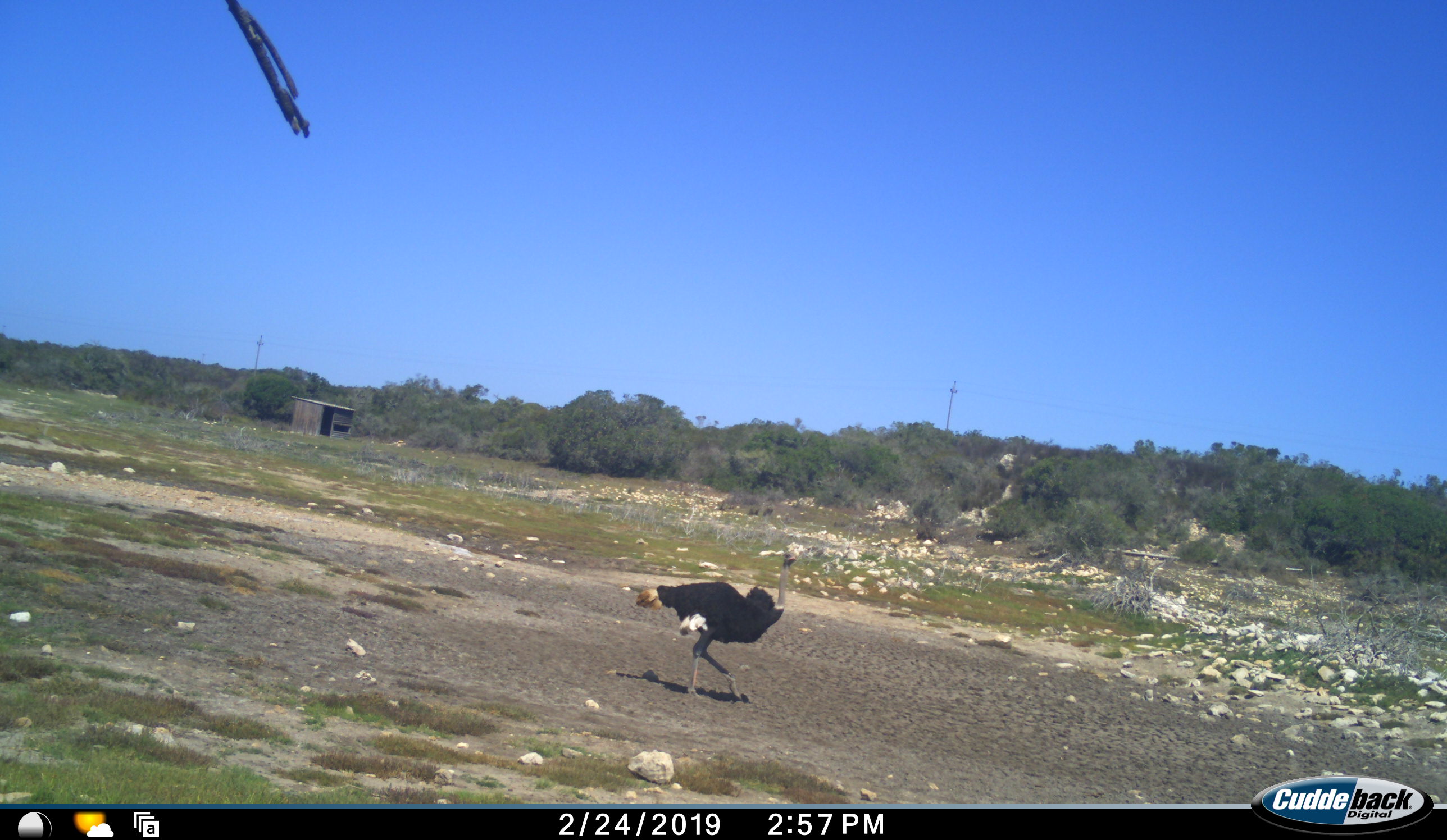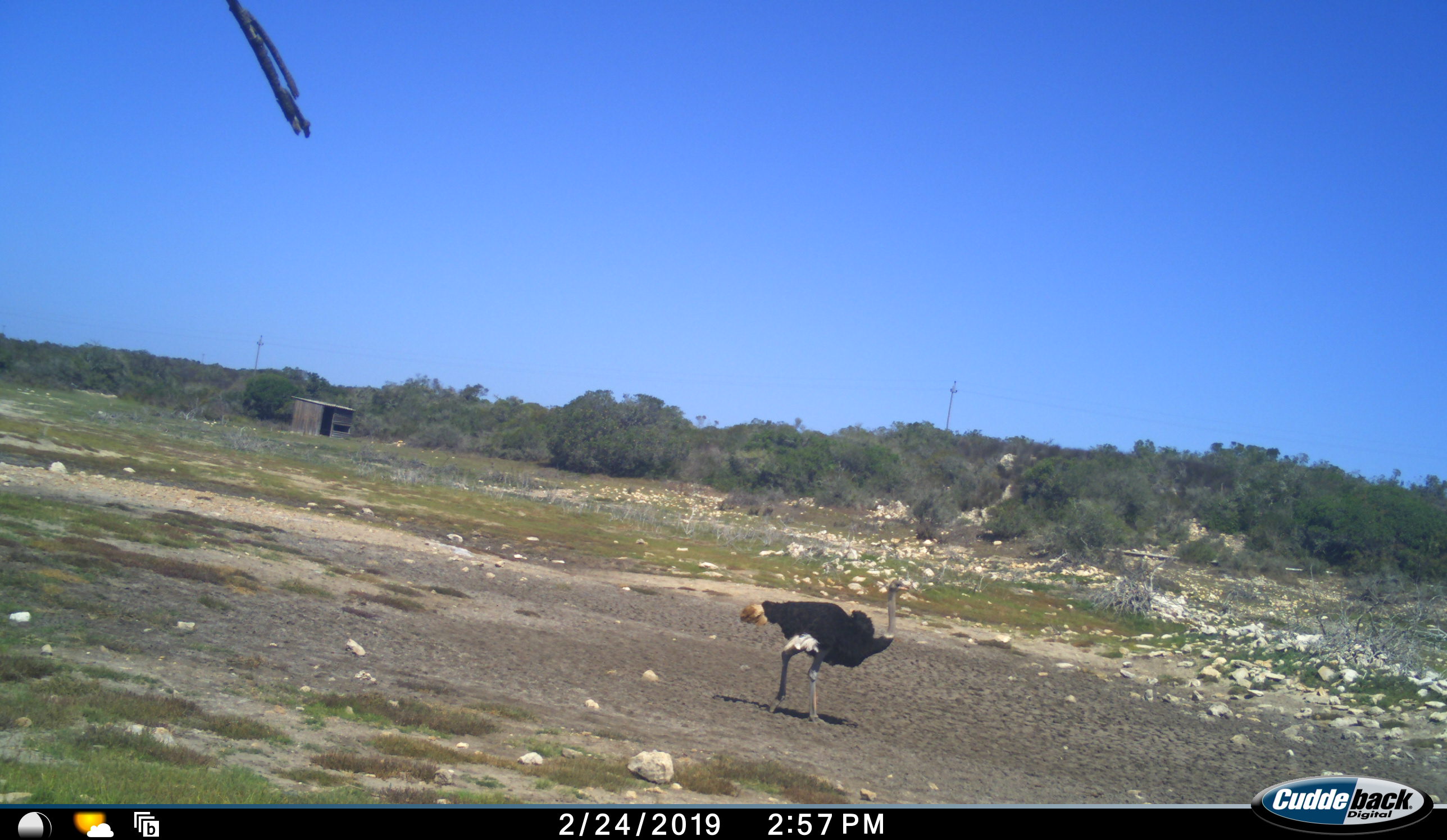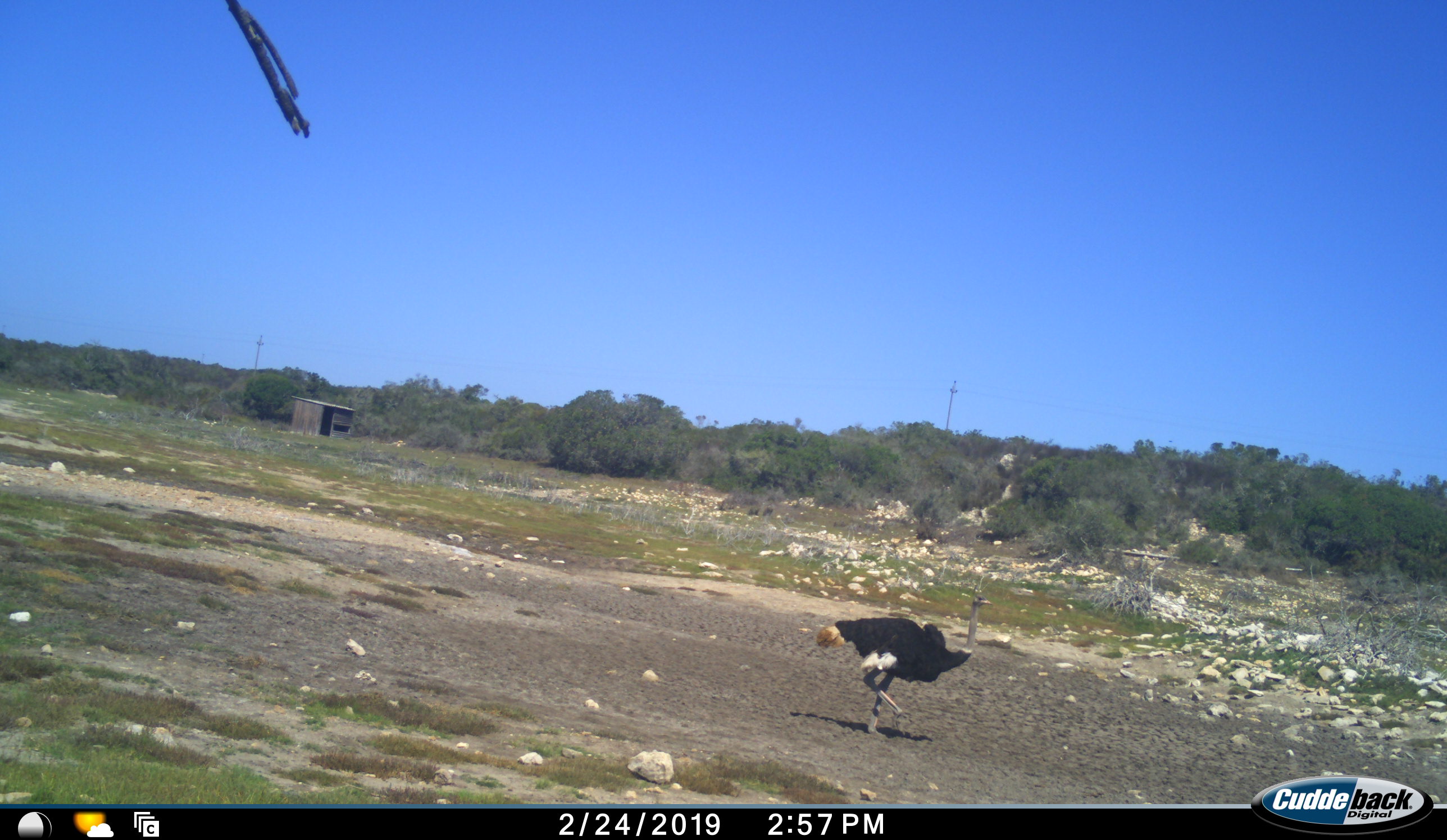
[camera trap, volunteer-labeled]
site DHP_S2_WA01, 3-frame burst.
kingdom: Animalia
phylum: Chordata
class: Aves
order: Struthioniformes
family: Struthionidae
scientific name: Struthionidae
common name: ostrich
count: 1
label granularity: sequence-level